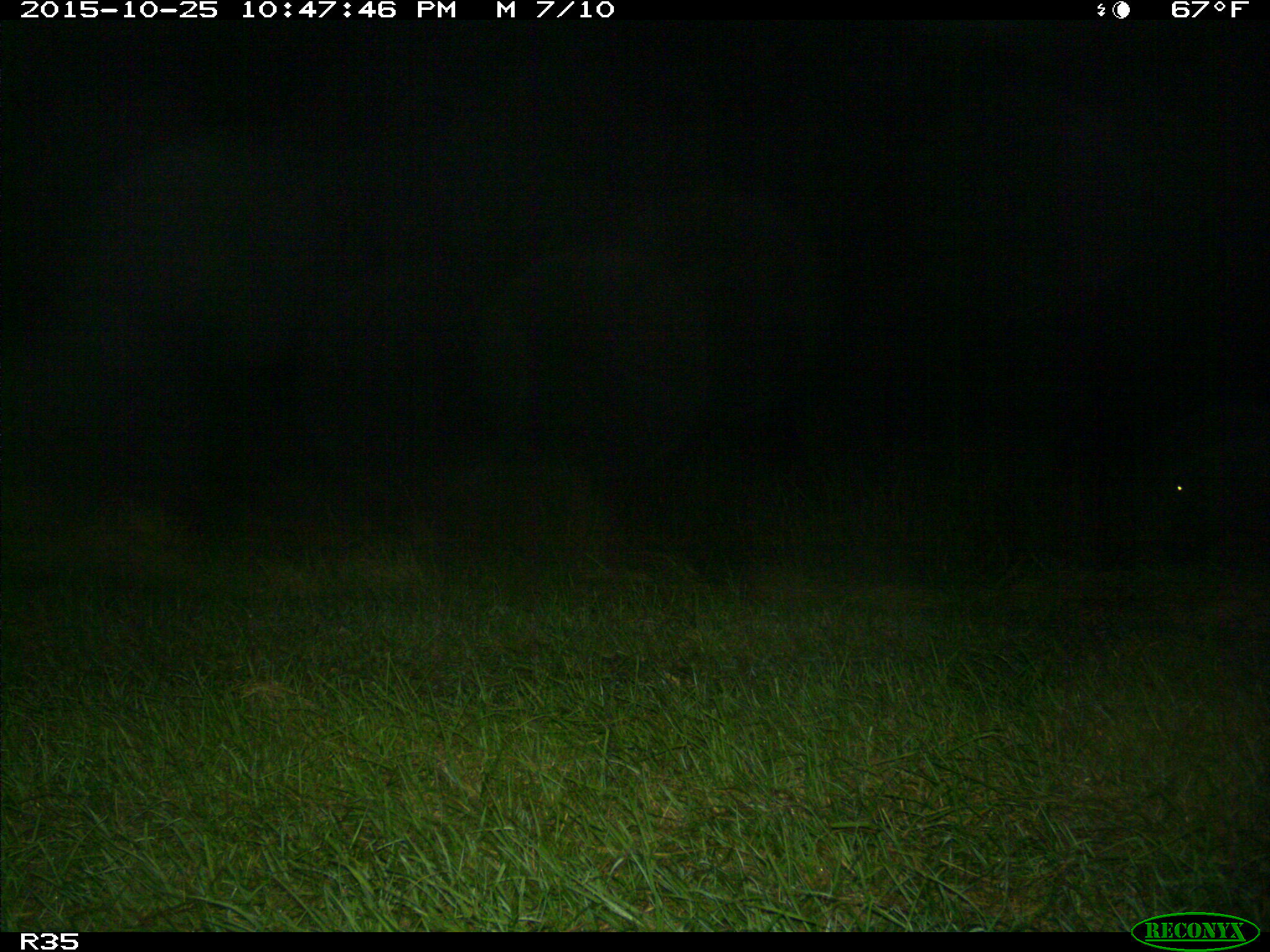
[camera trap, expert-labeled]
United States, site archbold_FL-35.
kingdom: Animalia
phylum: Chordata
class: Mammalia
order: Artiodactyla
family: Suidae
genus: Sus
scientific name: Sus scrofa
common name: wild boar